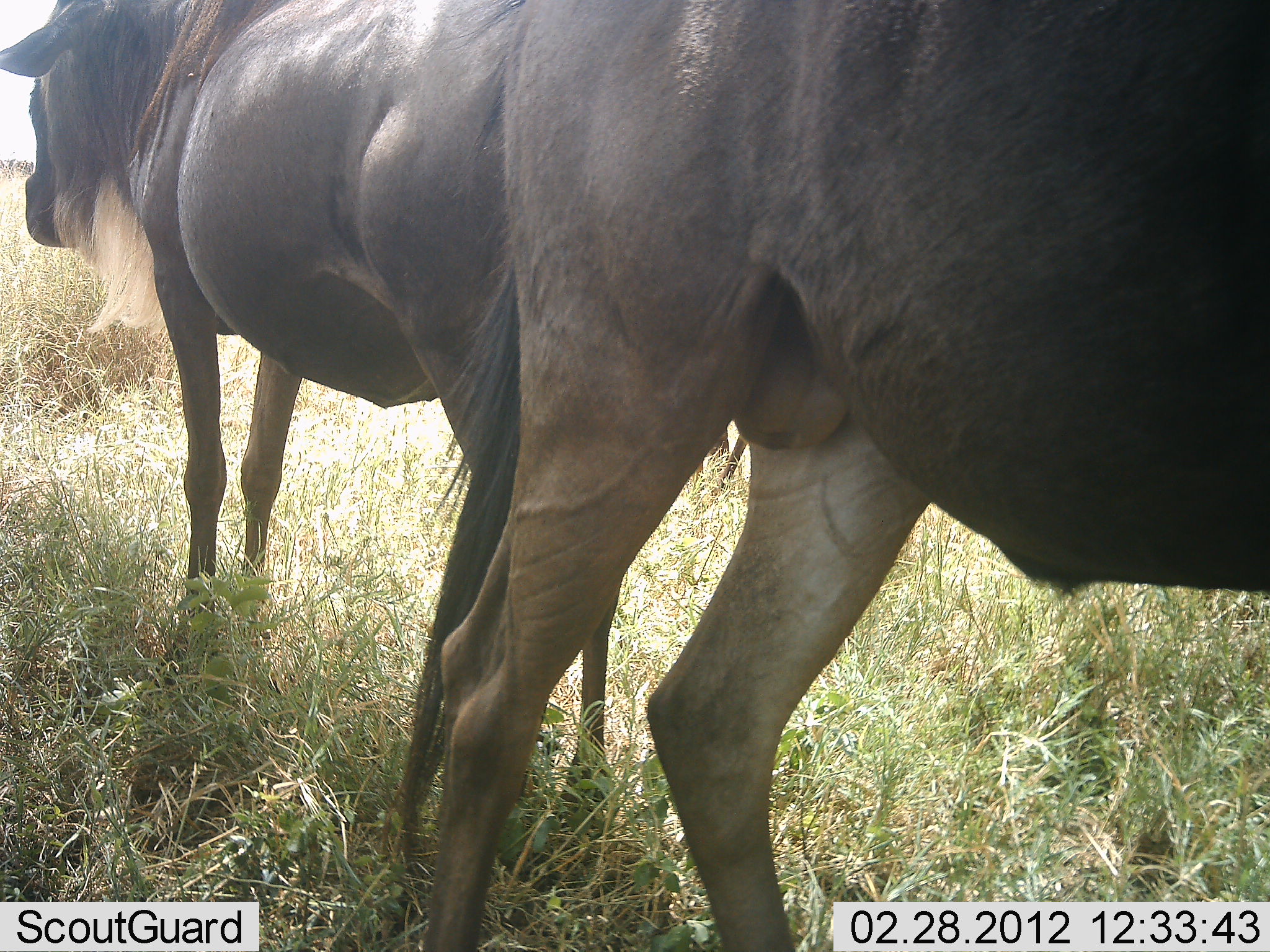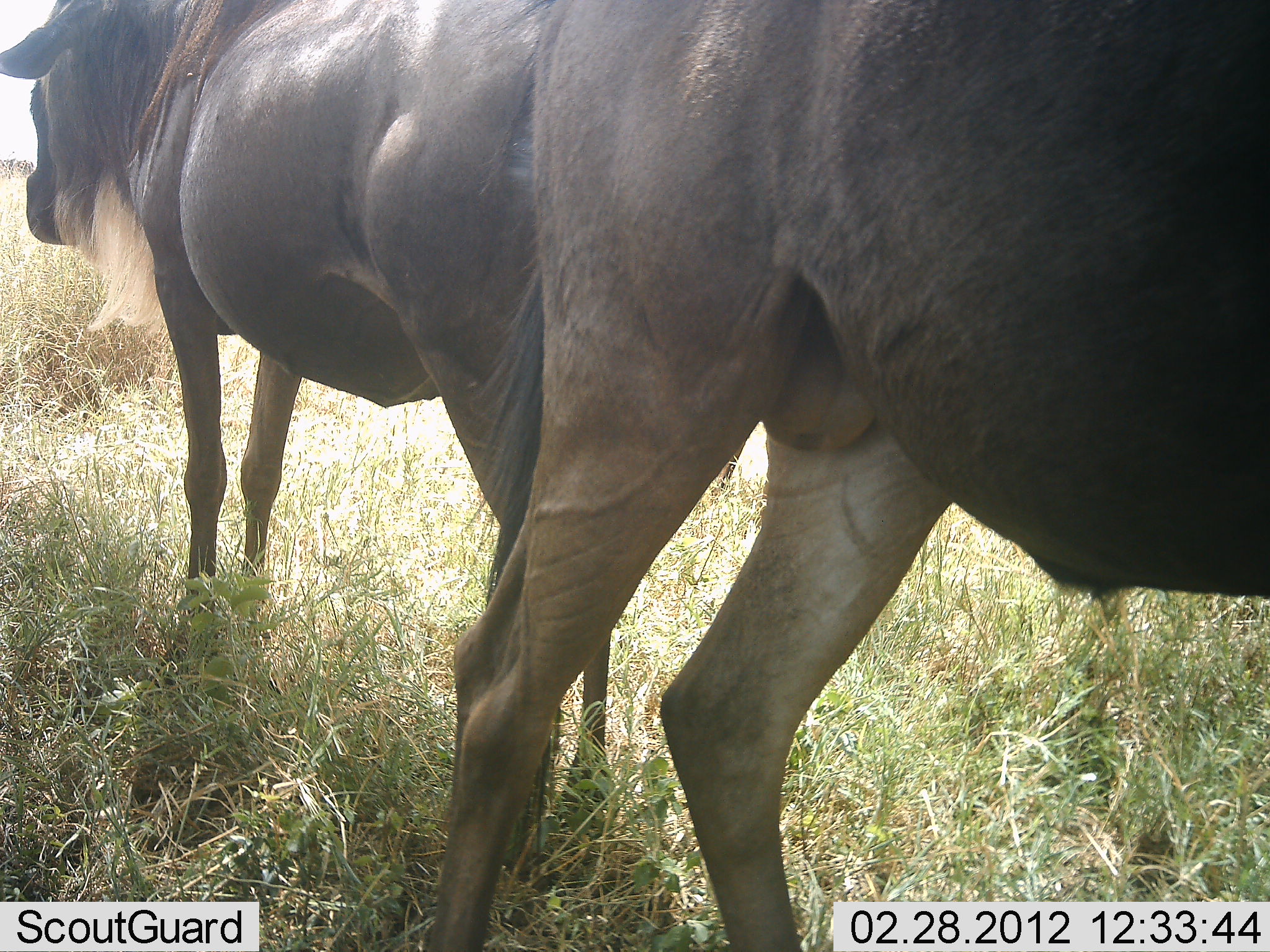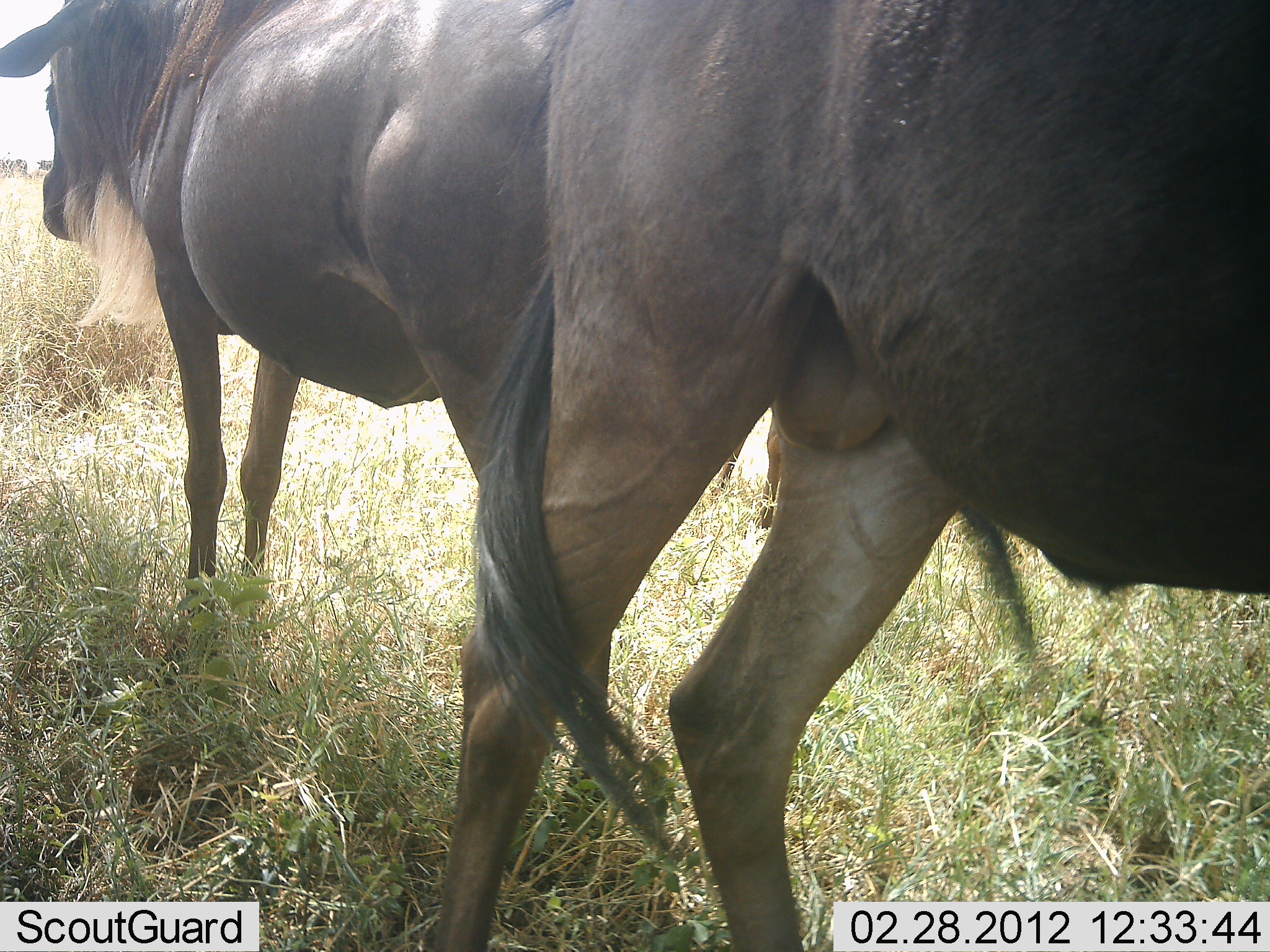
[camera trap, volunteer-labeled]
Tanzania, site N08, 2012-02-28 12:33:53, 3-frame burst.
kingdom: Animalia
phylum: Chordata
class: Mammalia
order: Artiodactyla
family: Bovidae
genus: Connochaetes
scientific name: Connochaetes taurinus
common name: blue wildebeest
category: wildebeest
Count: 2.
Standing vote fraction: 96%.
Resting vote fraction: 4%.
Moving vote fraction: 0%.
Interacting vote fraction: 4%.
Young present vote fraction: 0%.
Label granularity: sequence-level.